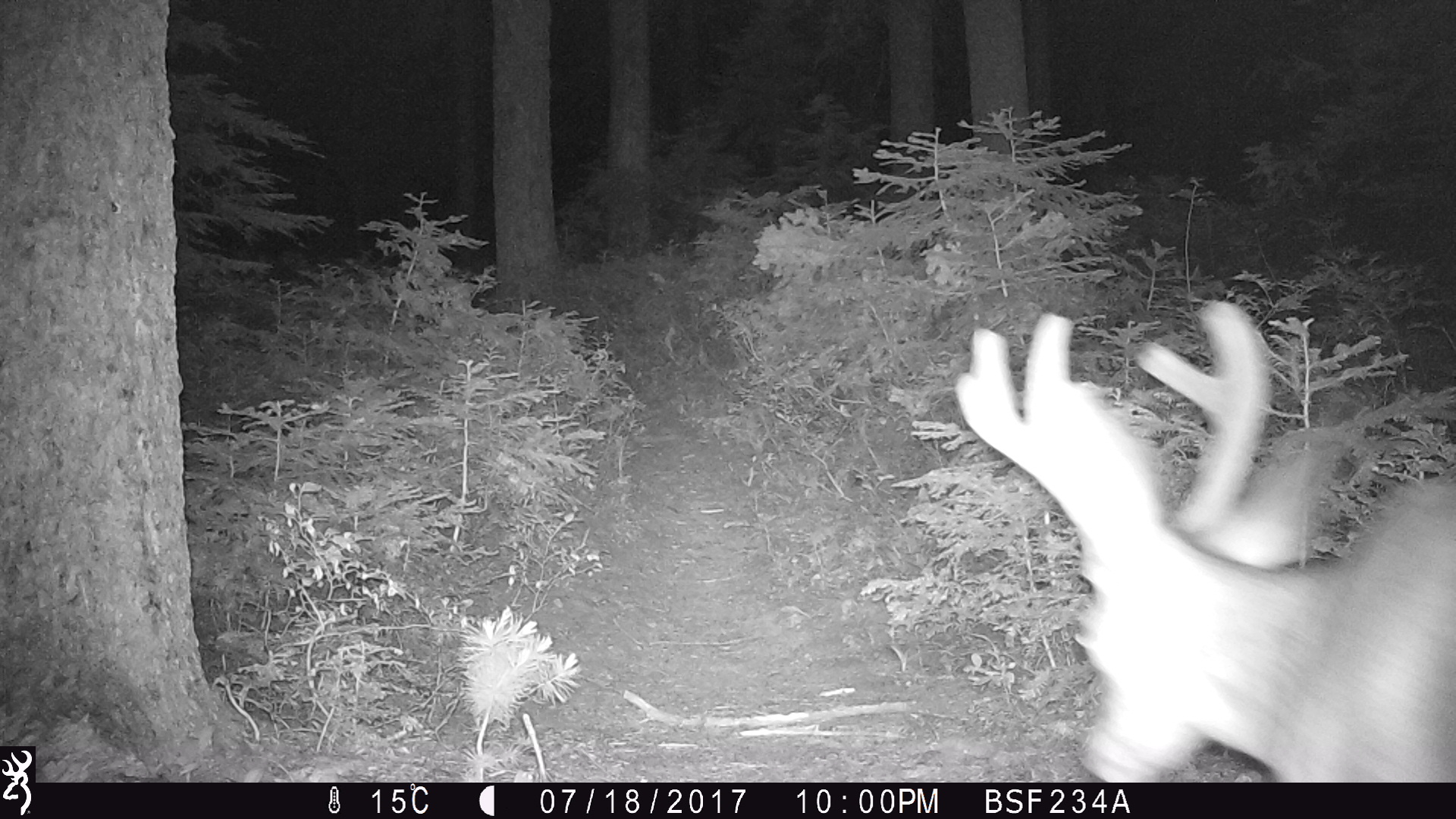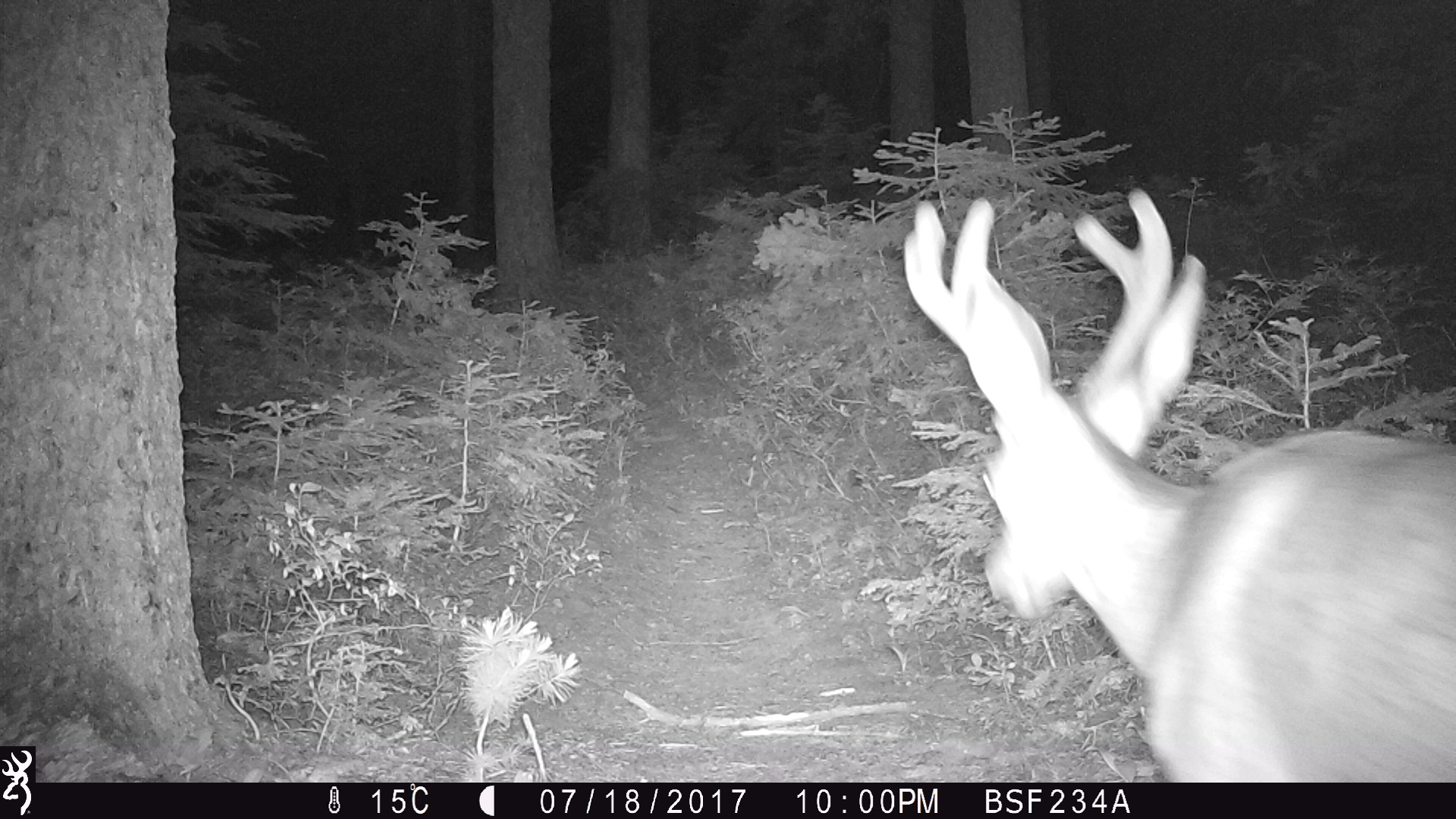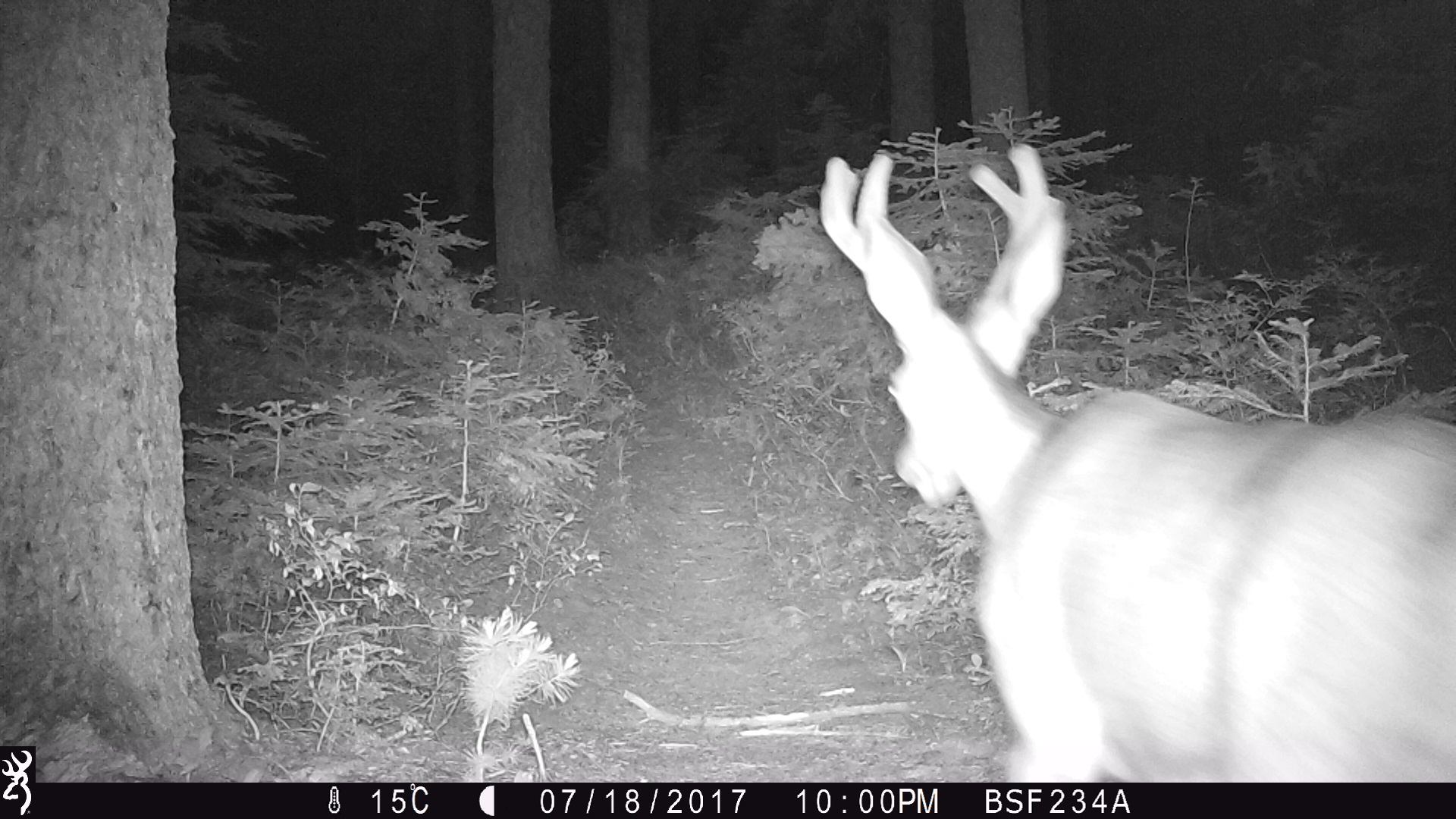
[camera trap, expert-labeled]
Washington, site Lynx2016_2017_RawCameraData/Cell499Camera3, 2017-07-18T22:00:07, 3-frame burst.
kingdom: Animalia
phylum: Chordata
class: Mammalia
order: Artiodactyla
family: Cervidae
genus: Odocoileus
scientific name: Odocoileus hemionus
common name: mule deer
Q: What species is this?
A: Odocoileus hemionus (mule deer).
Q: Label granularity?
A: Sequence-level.